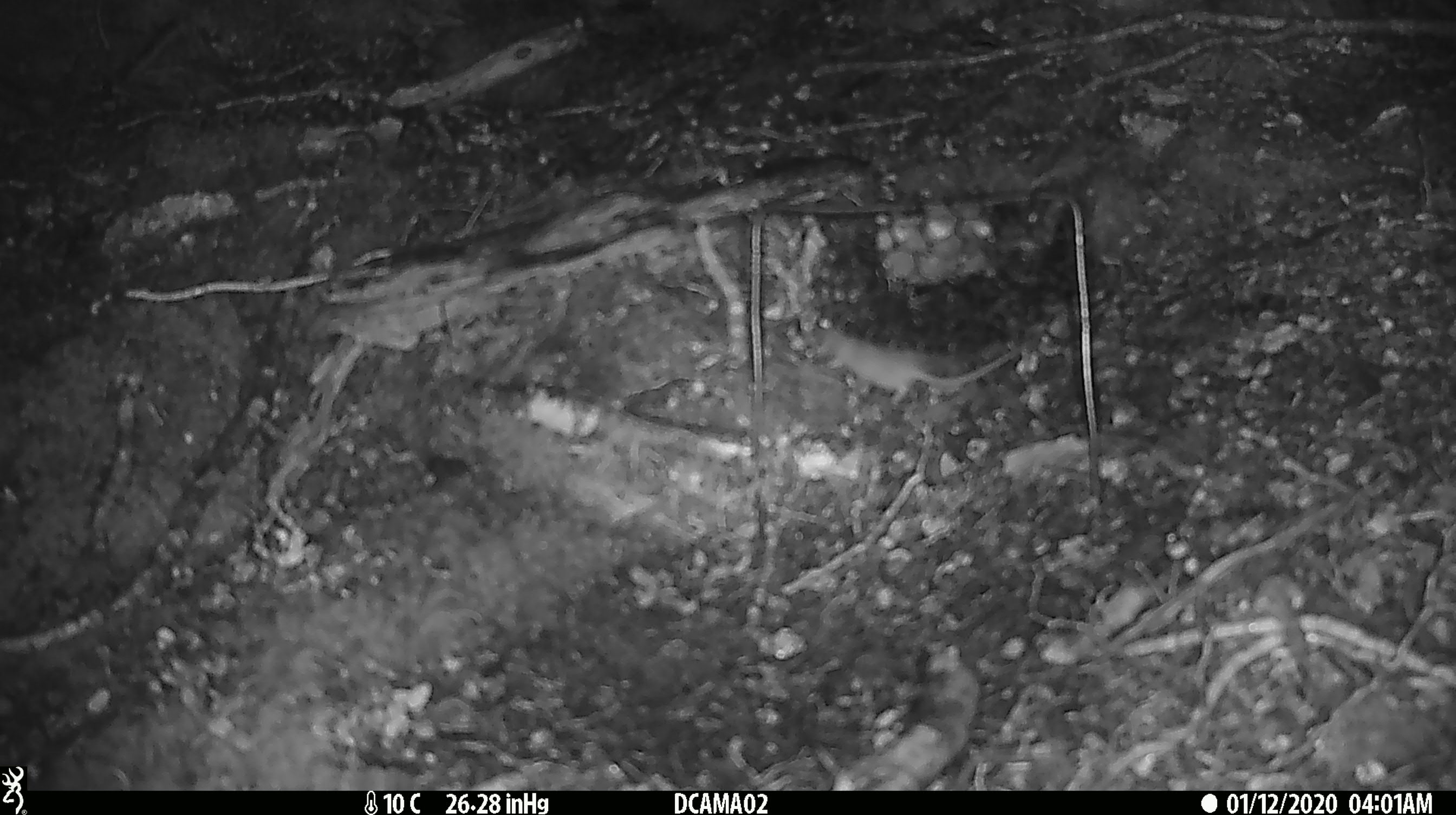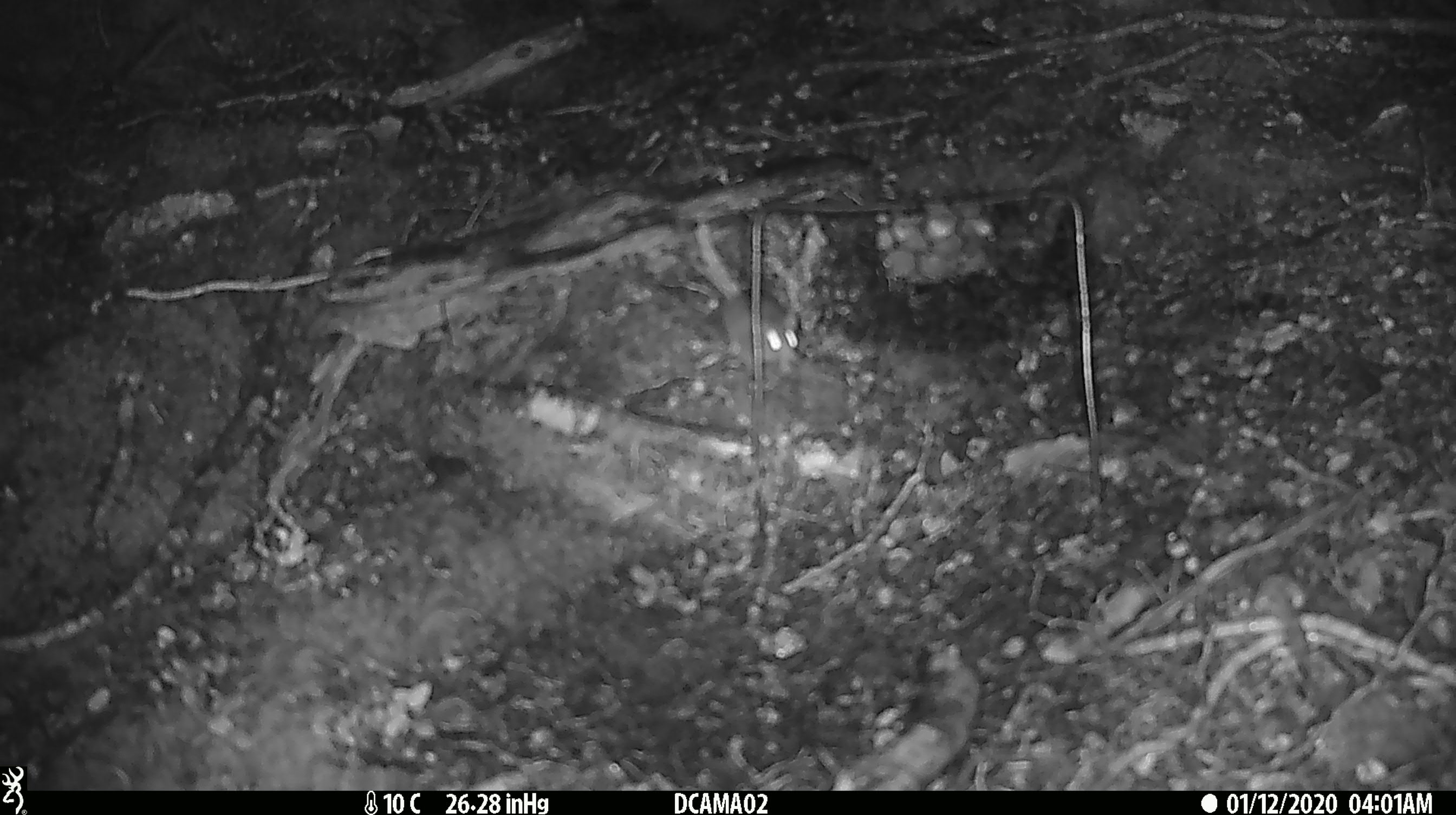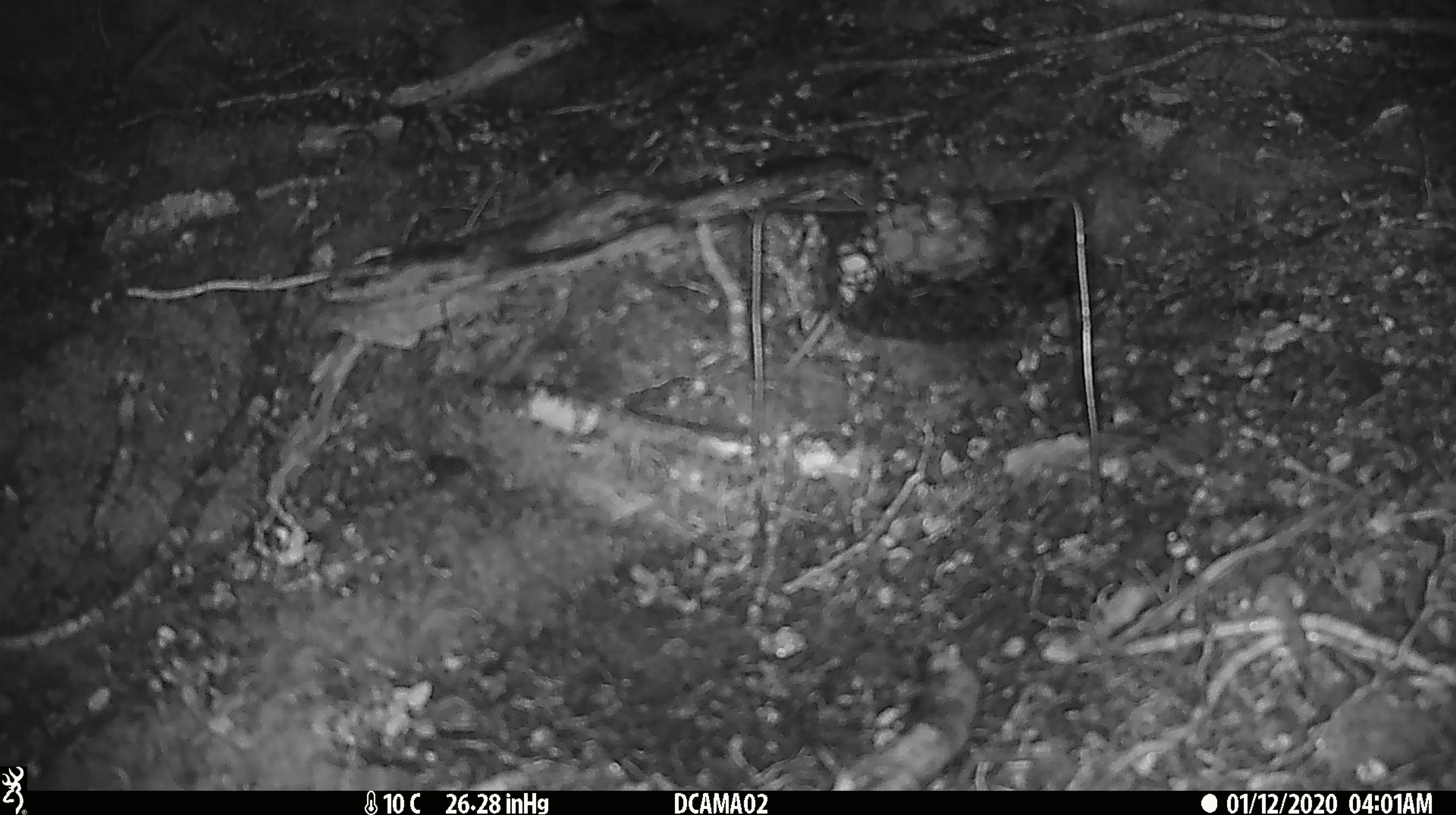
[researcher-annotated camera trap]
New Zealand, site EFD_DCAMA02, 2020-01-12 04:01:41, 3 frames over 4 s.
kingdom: Animalia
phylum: Chordata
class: Mammalia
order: Rodentia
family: Muridae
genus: Mus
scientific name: Mus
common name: mouse